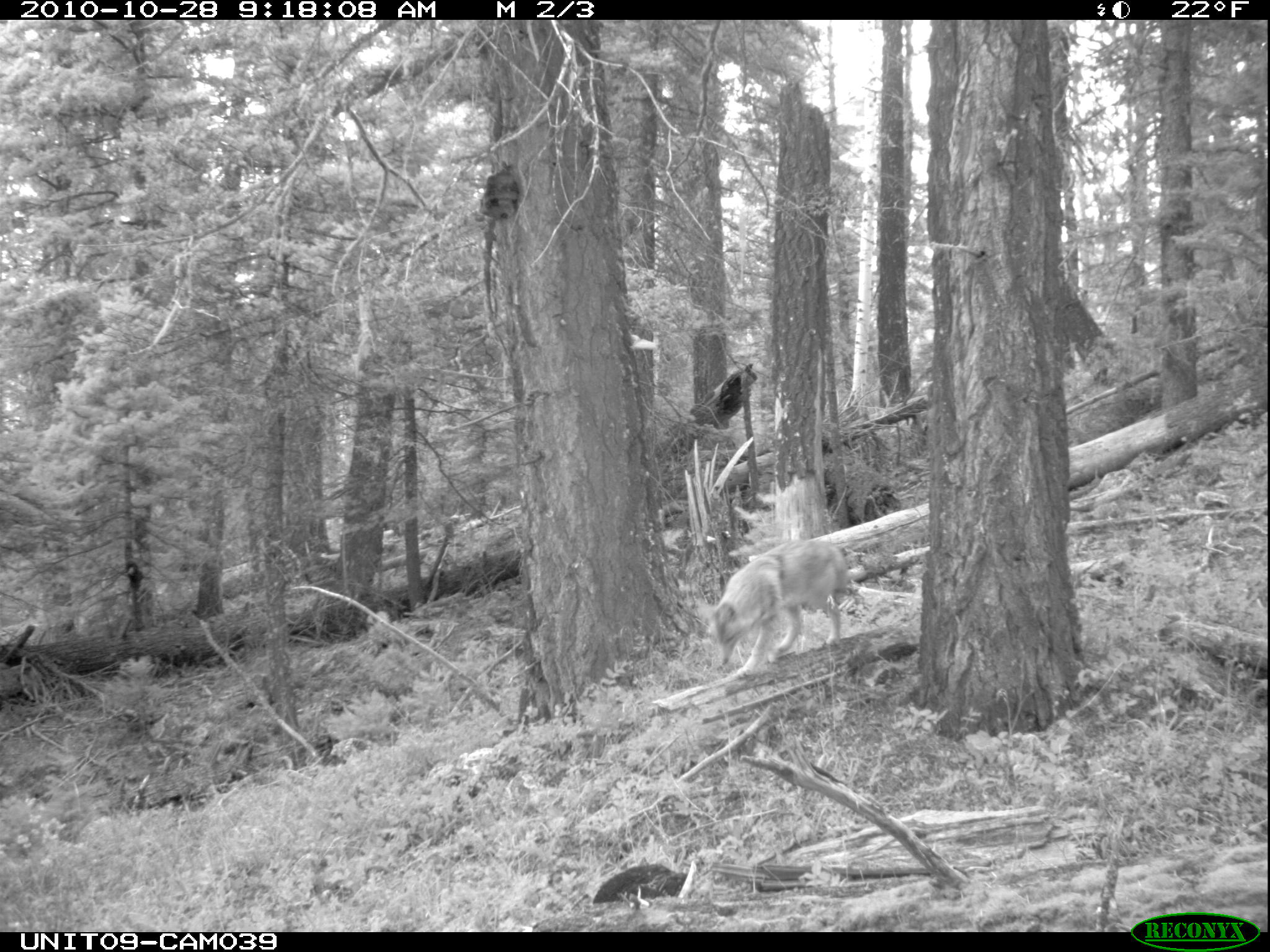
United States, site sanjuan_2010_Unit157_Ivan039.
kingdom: Animalia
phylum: Chordata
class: Mammalia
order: Carnivora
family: Canidae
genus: Canis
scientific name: Canis latrans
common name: coyote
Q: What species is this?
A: Canis latrans (coyote).